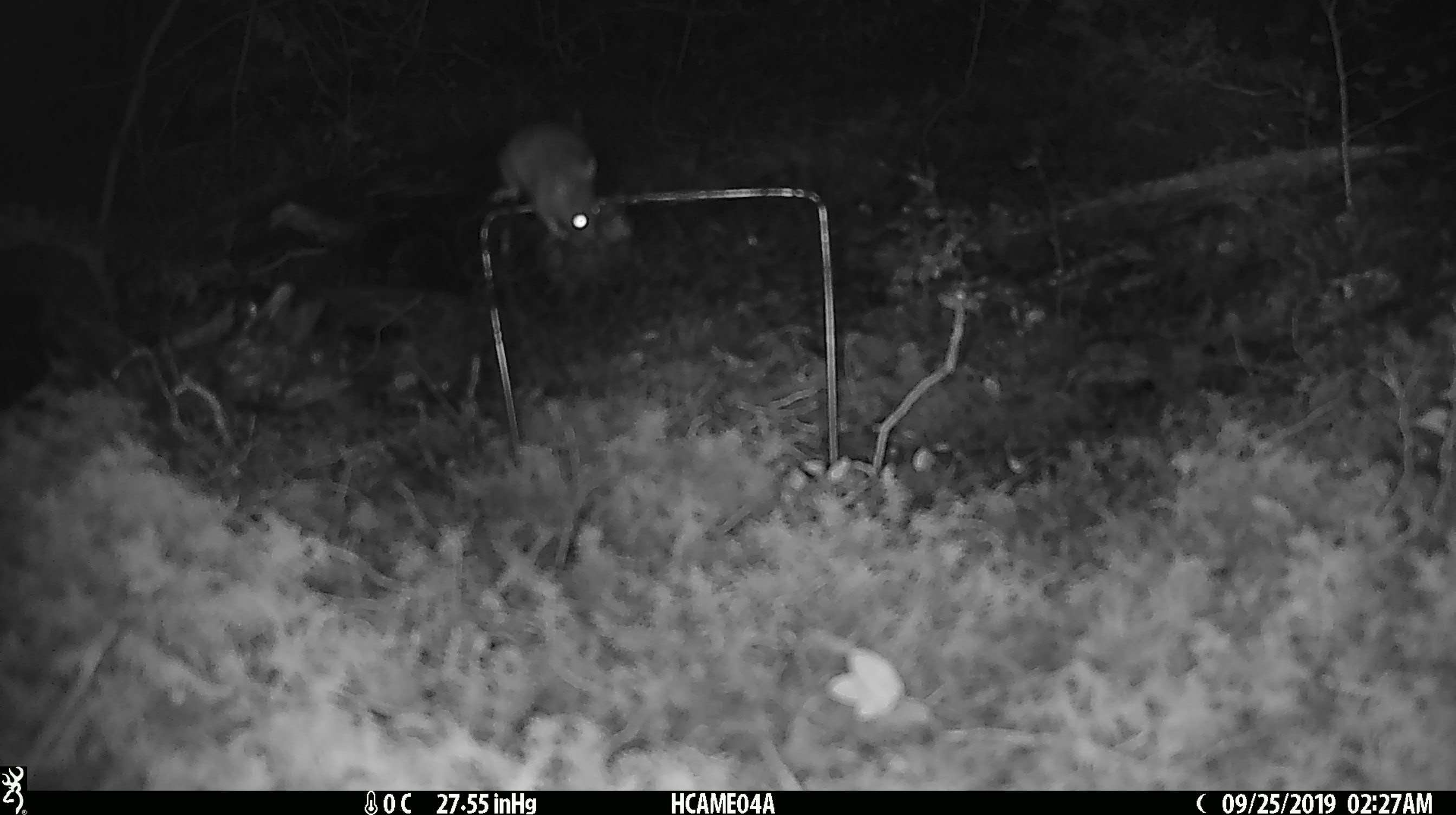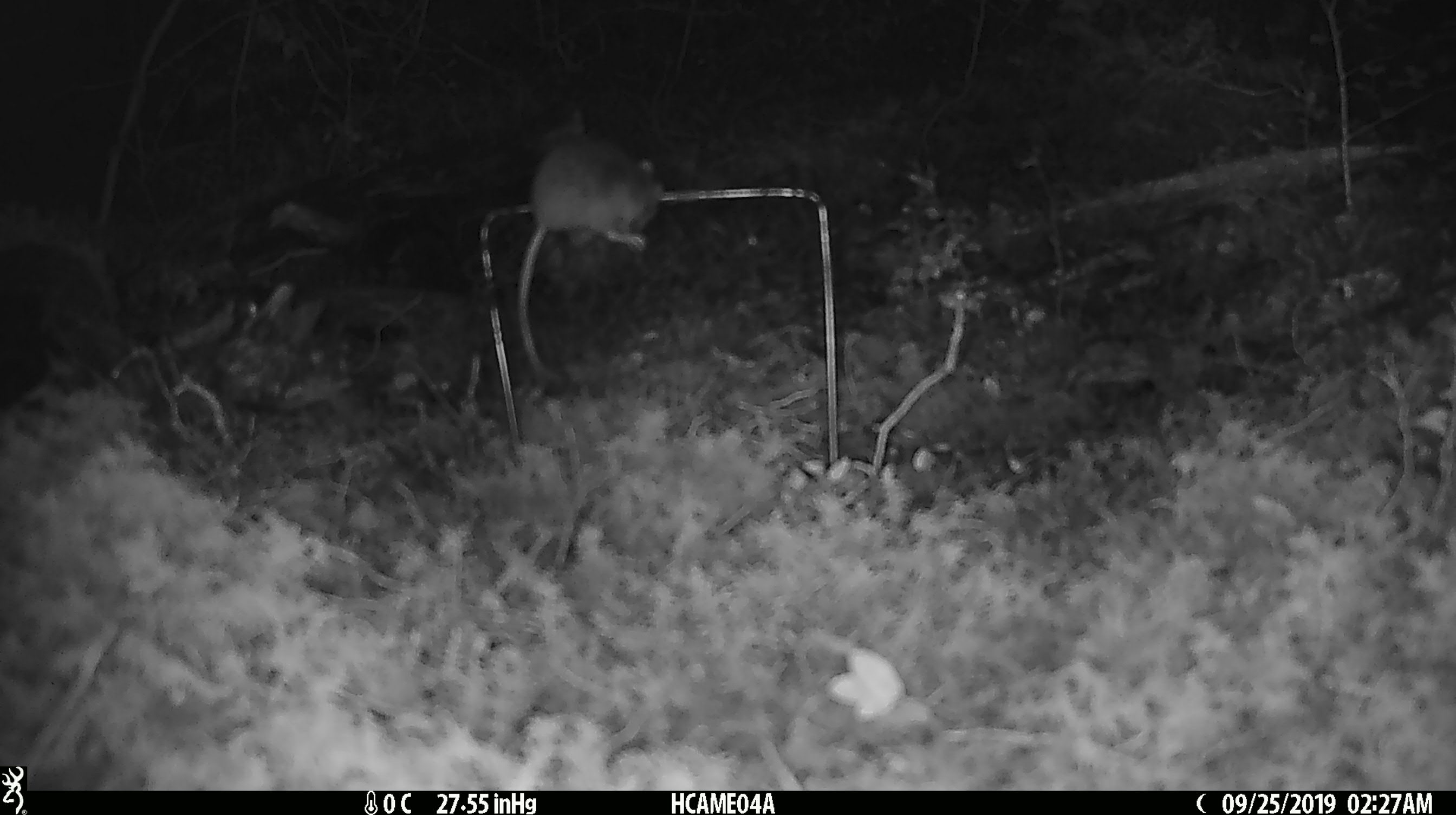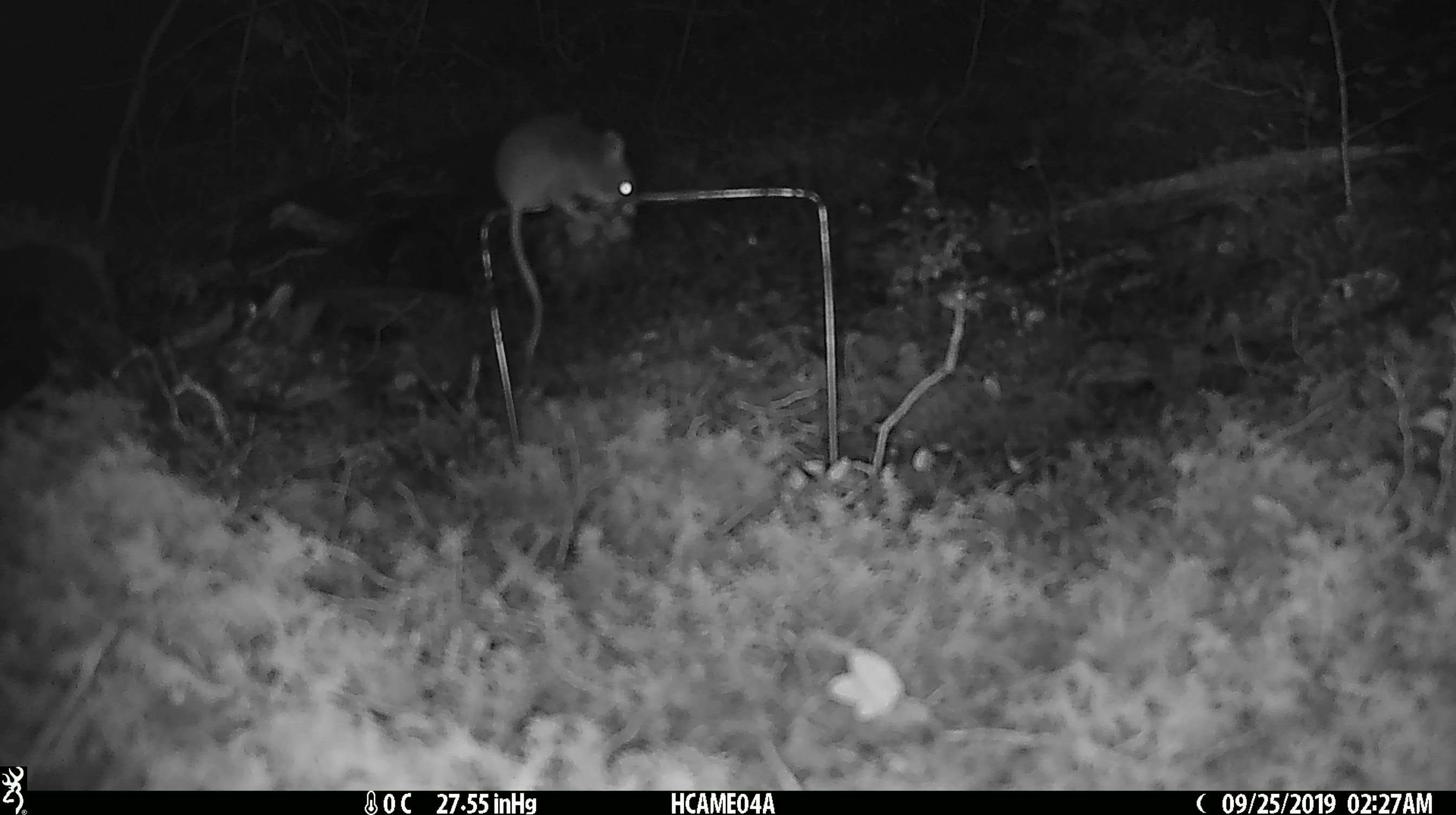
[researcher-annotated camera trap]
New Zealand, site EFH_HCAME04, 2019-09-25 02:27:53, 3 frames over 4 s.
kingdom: Animalia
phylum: Chordata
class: Mammalia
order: Rodentia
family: Muridae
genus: Mus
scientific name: Mus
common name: mouse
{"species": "mouse (Mus)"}